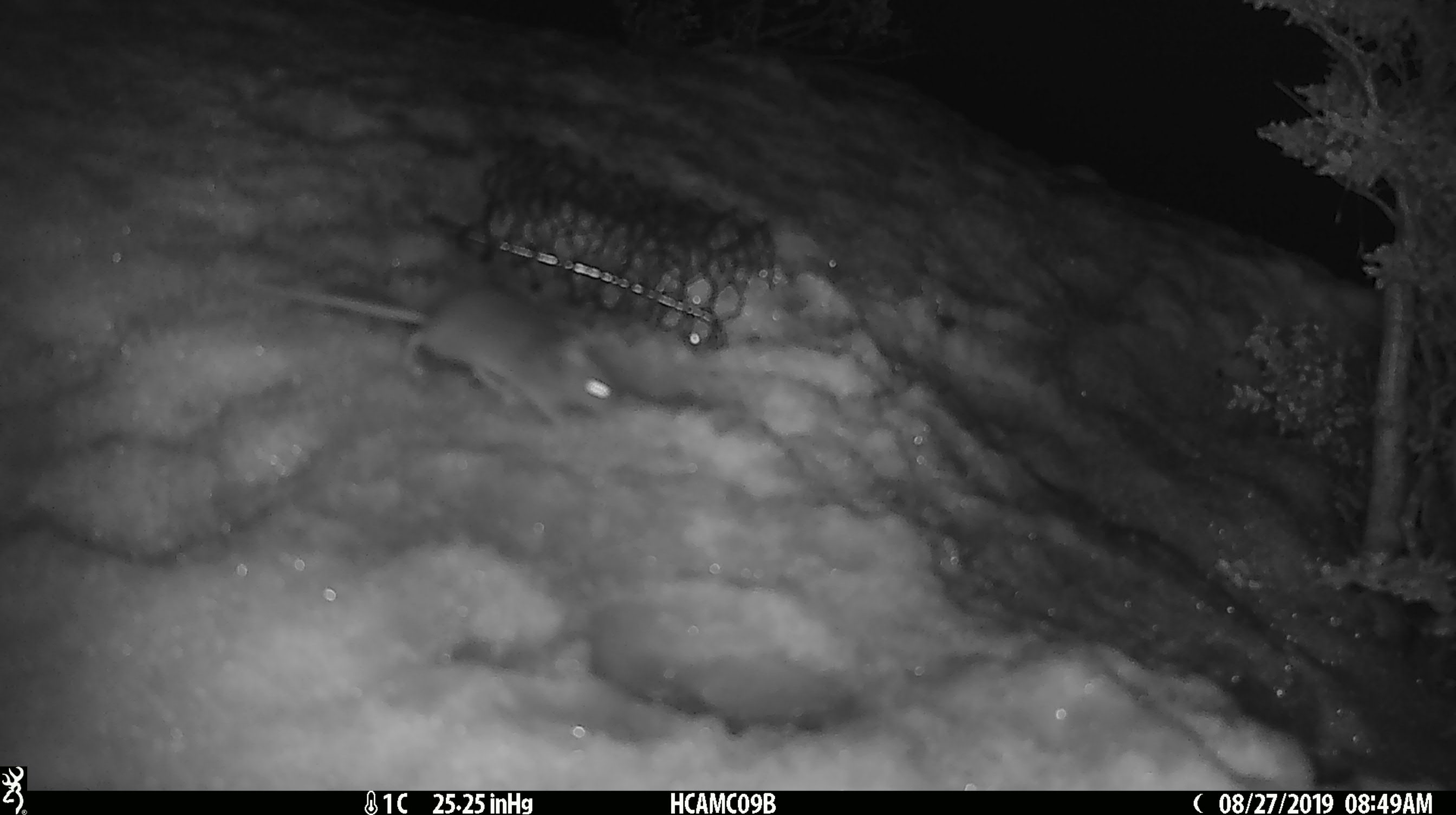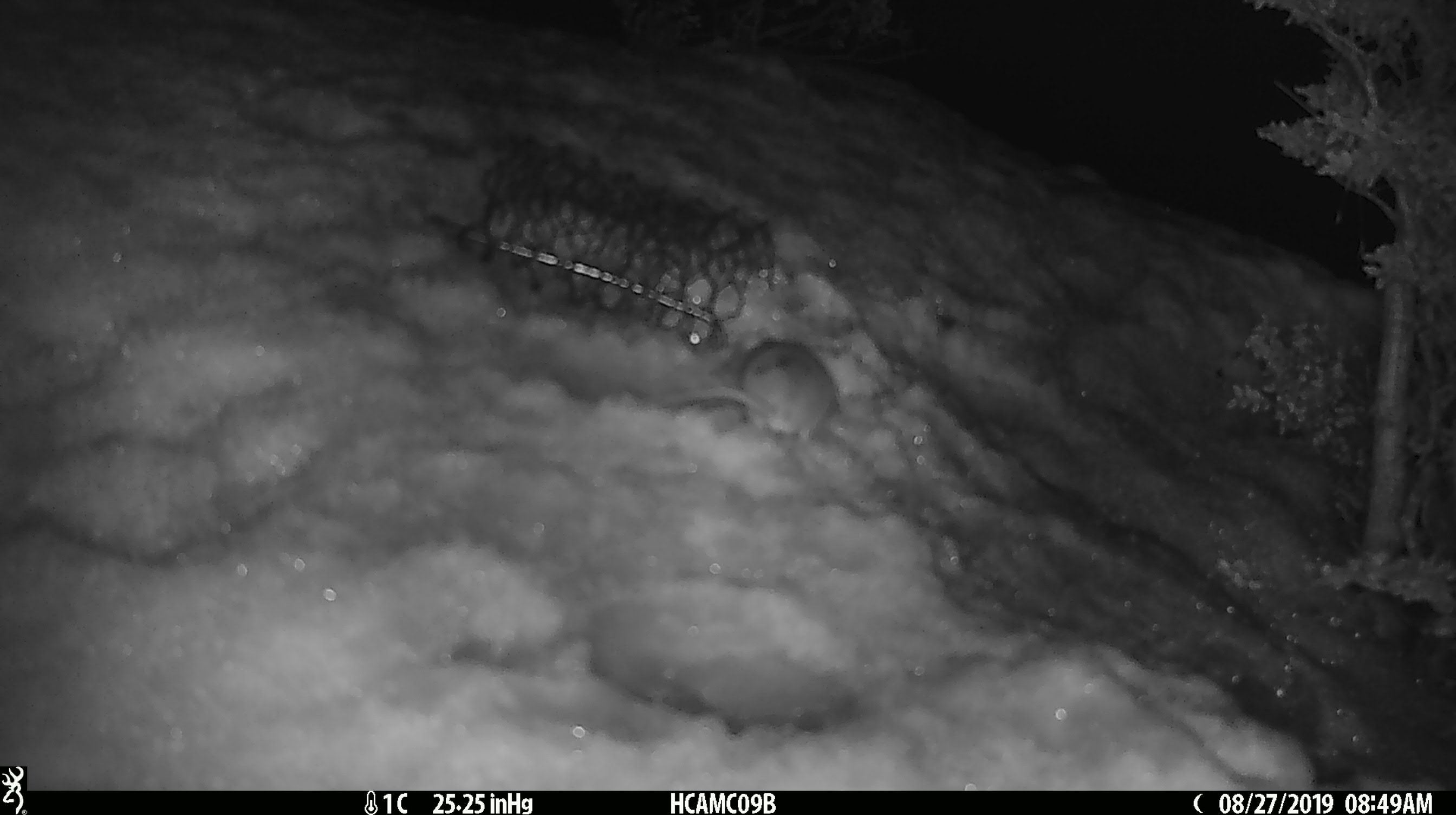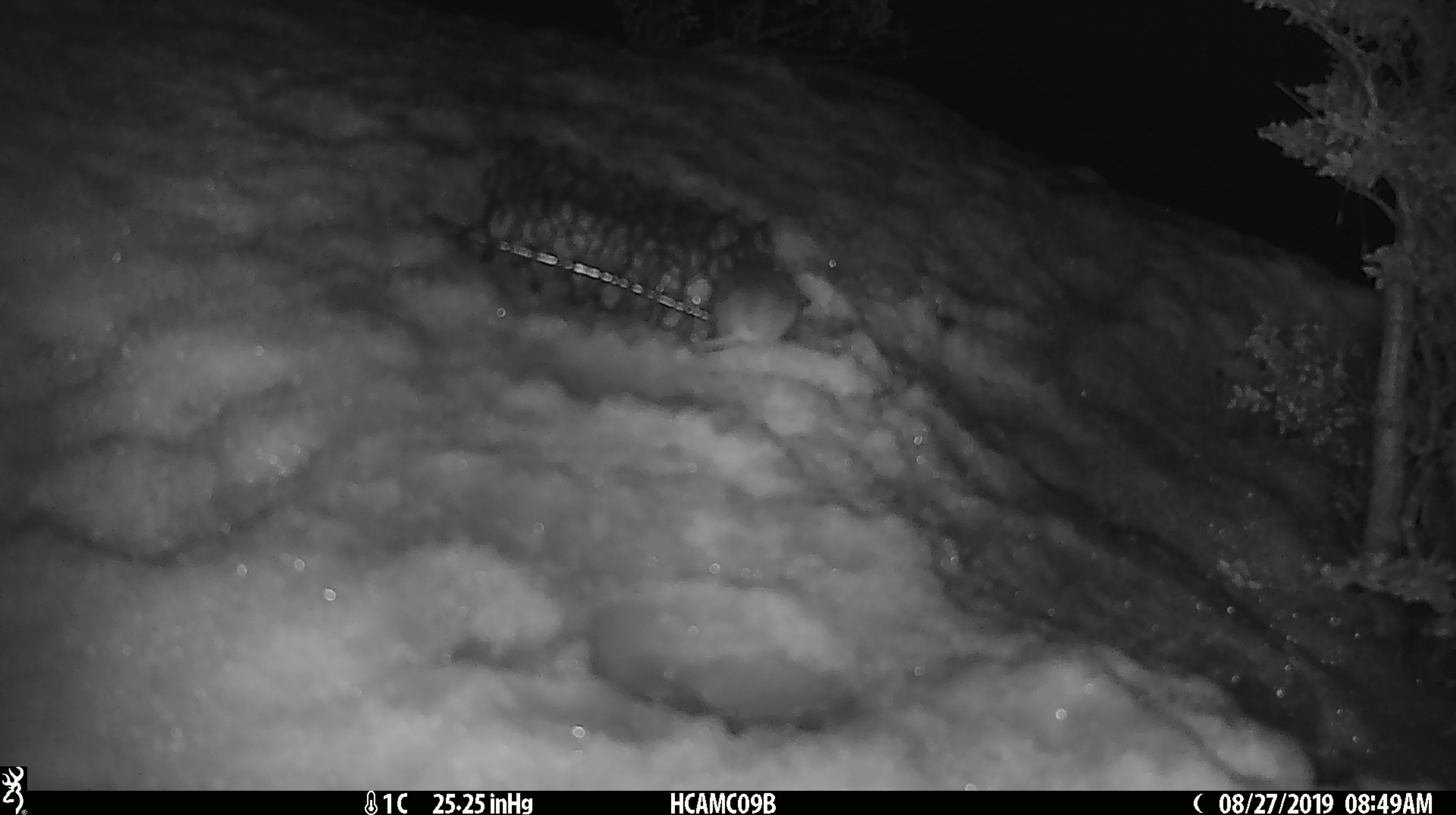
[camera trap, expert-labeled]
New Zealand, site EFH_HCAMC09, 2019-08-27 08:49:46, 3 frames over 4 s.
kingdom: Animalia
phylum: Chordata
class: Mammalia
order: Rodentia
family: Muridae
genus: Mus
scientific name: Mus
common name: mouse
Mouse (Mus).